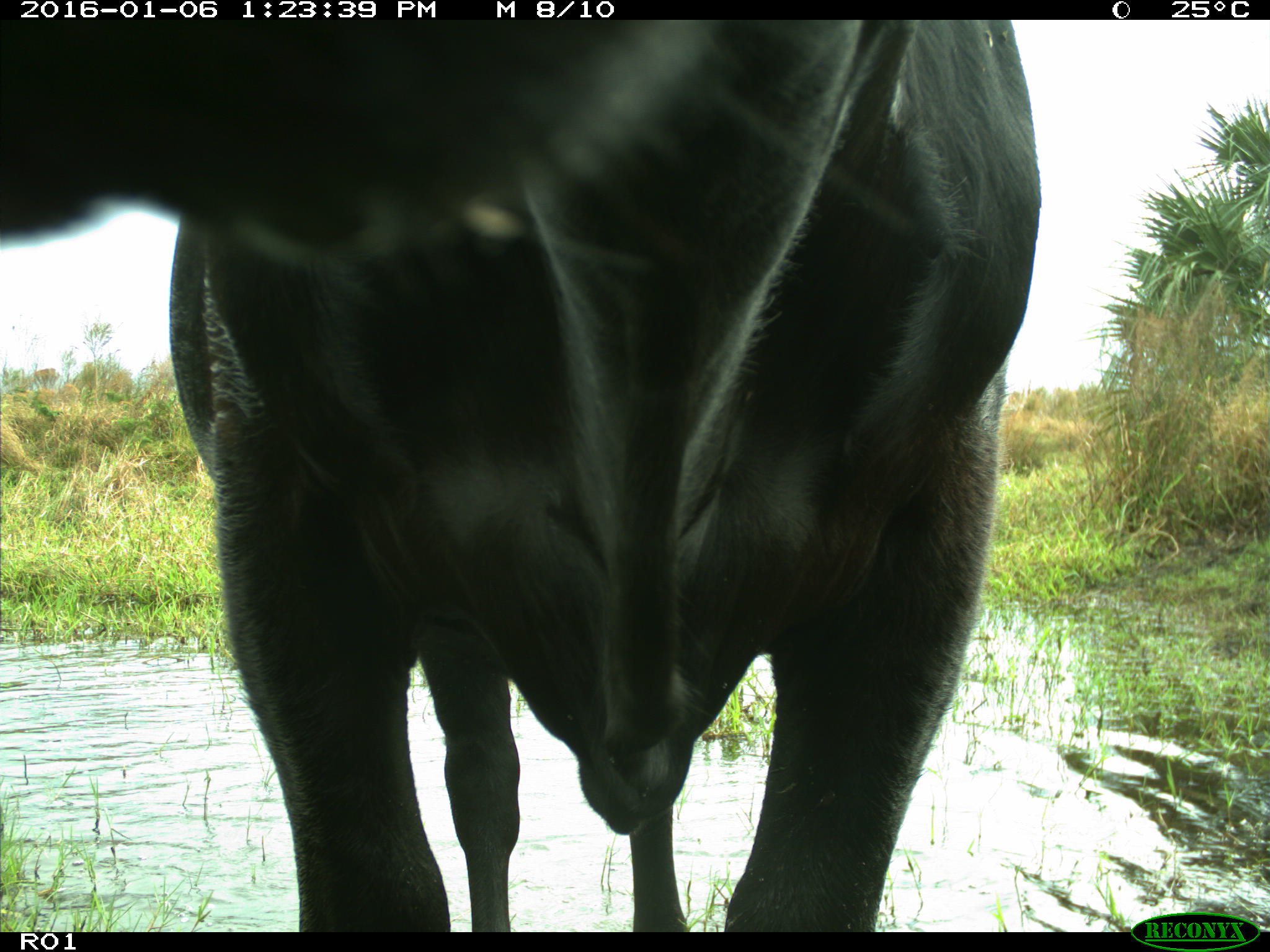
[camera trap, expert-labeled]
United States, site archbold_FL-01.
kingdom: Animalia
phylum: Chordata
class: Mammalia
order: Artiodactyla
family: Bovidae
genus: Bos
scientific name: Bos taurus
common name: domestic cow